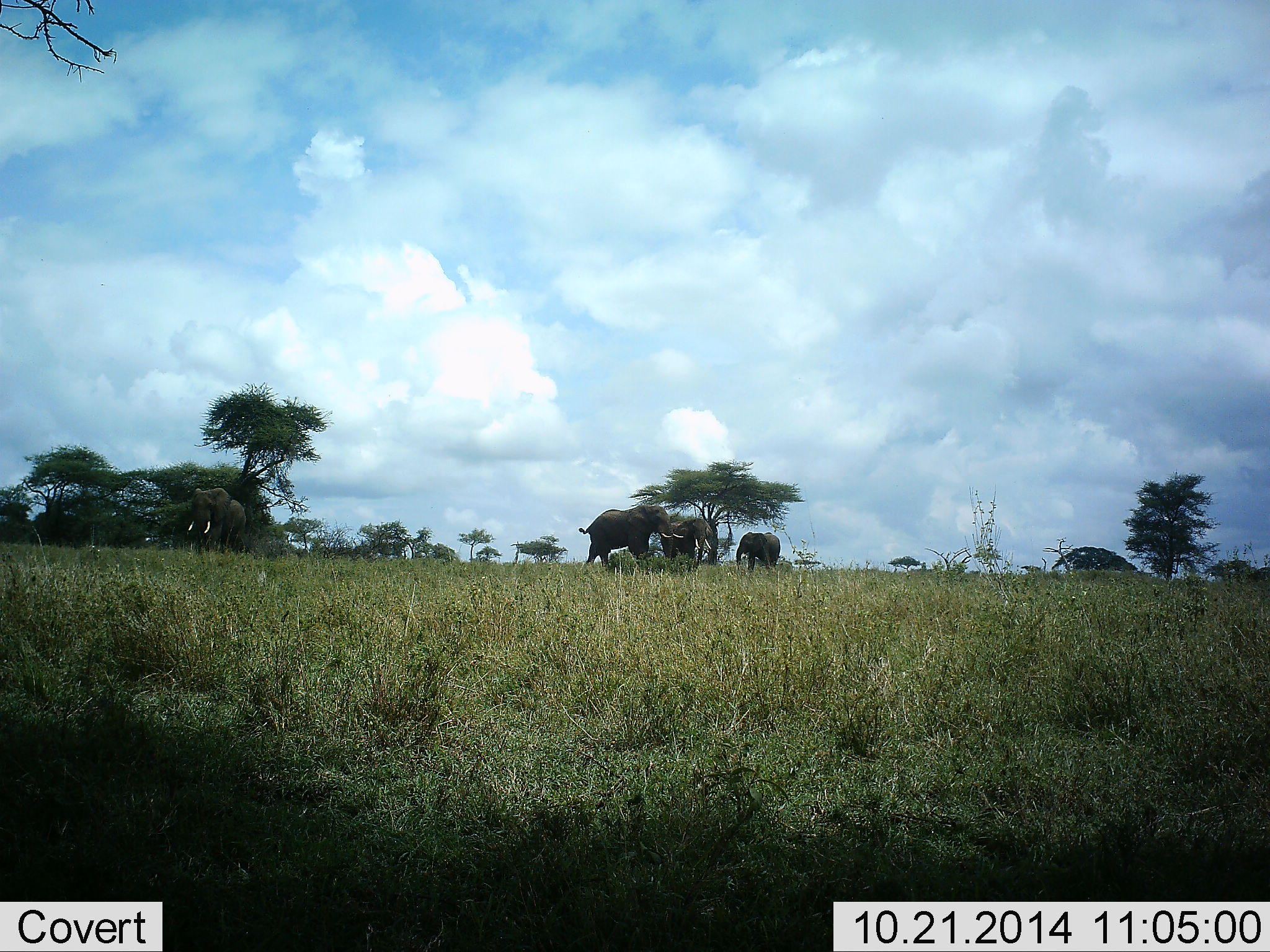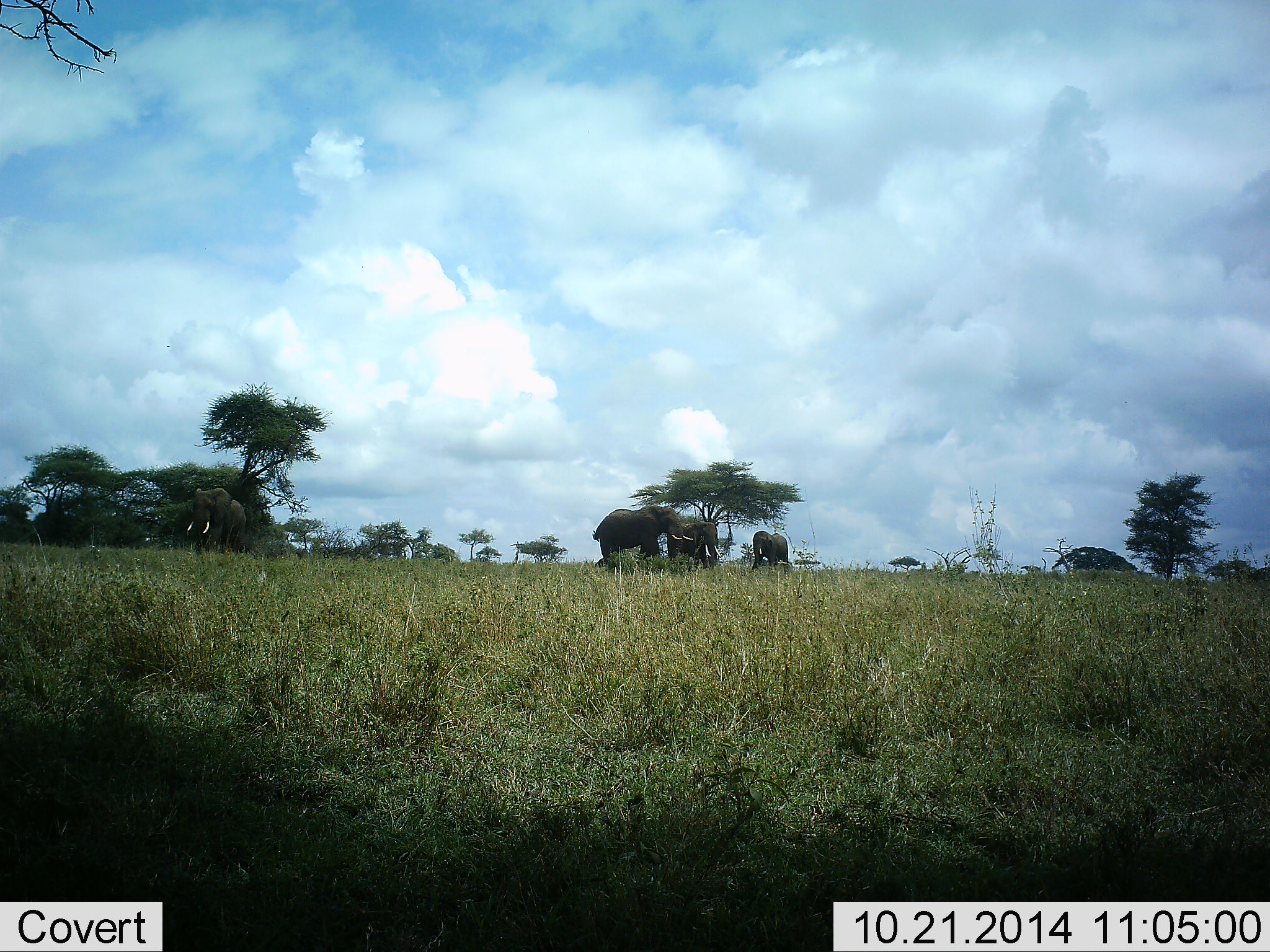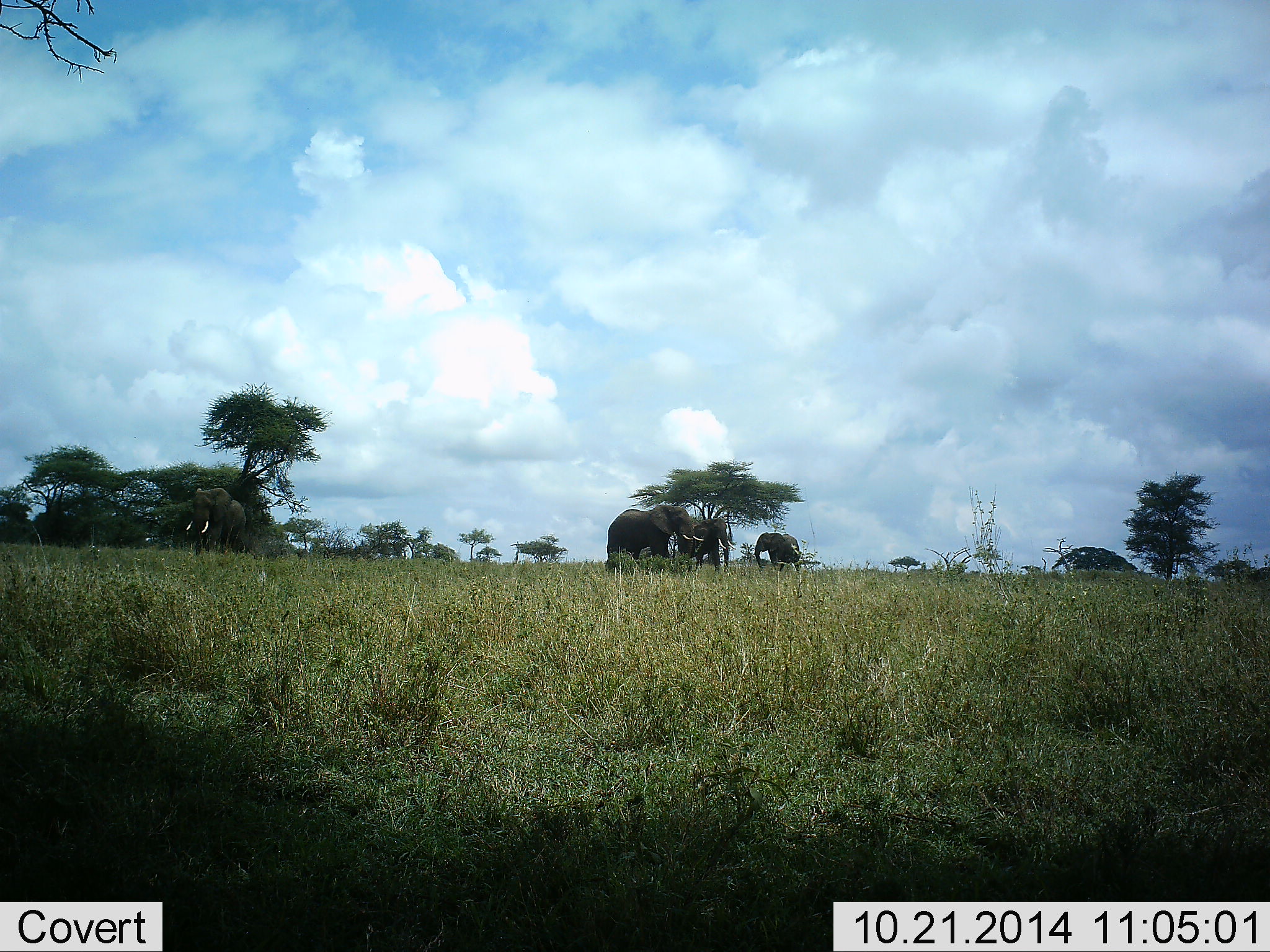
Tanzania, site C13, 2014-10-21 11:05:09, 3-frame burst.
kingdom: Animalia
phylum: Chordata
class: Mammalia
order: Proboscidea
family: Elephantidae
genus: Loxodonta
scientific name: Loxodonta africana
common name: african bush elephant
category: elephant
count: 4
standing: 80%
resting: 0%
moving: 100%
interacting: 10%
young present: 10%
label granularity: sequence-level